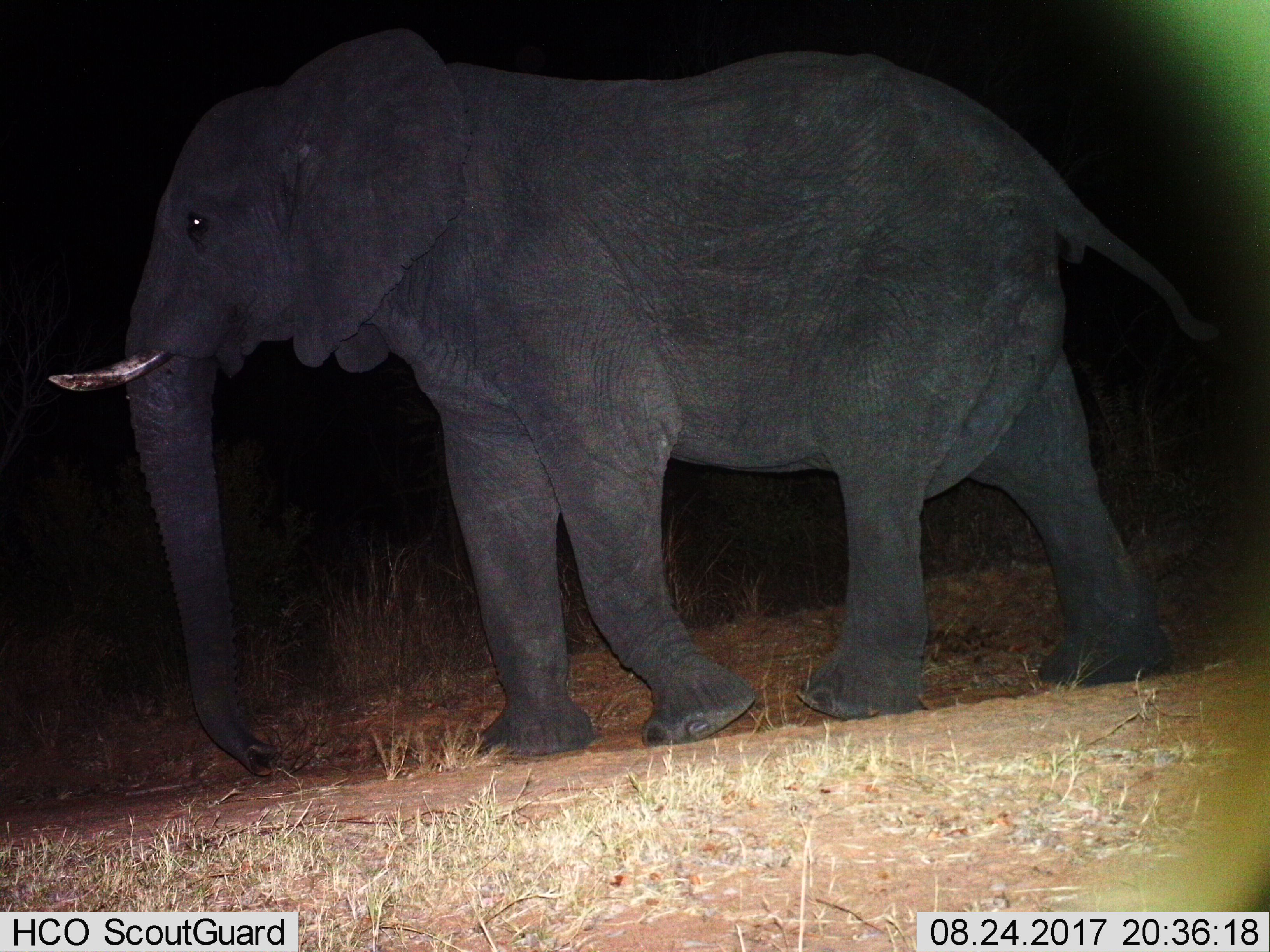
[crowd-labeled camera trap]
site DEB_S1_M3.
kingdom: Animalia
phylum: Chordata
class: Mammalia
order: Proboscidea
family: Elephantidae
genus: Loxodonta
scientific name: Loxodonta africana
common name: african bush elephant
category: elephant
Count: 1.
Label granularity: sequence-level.